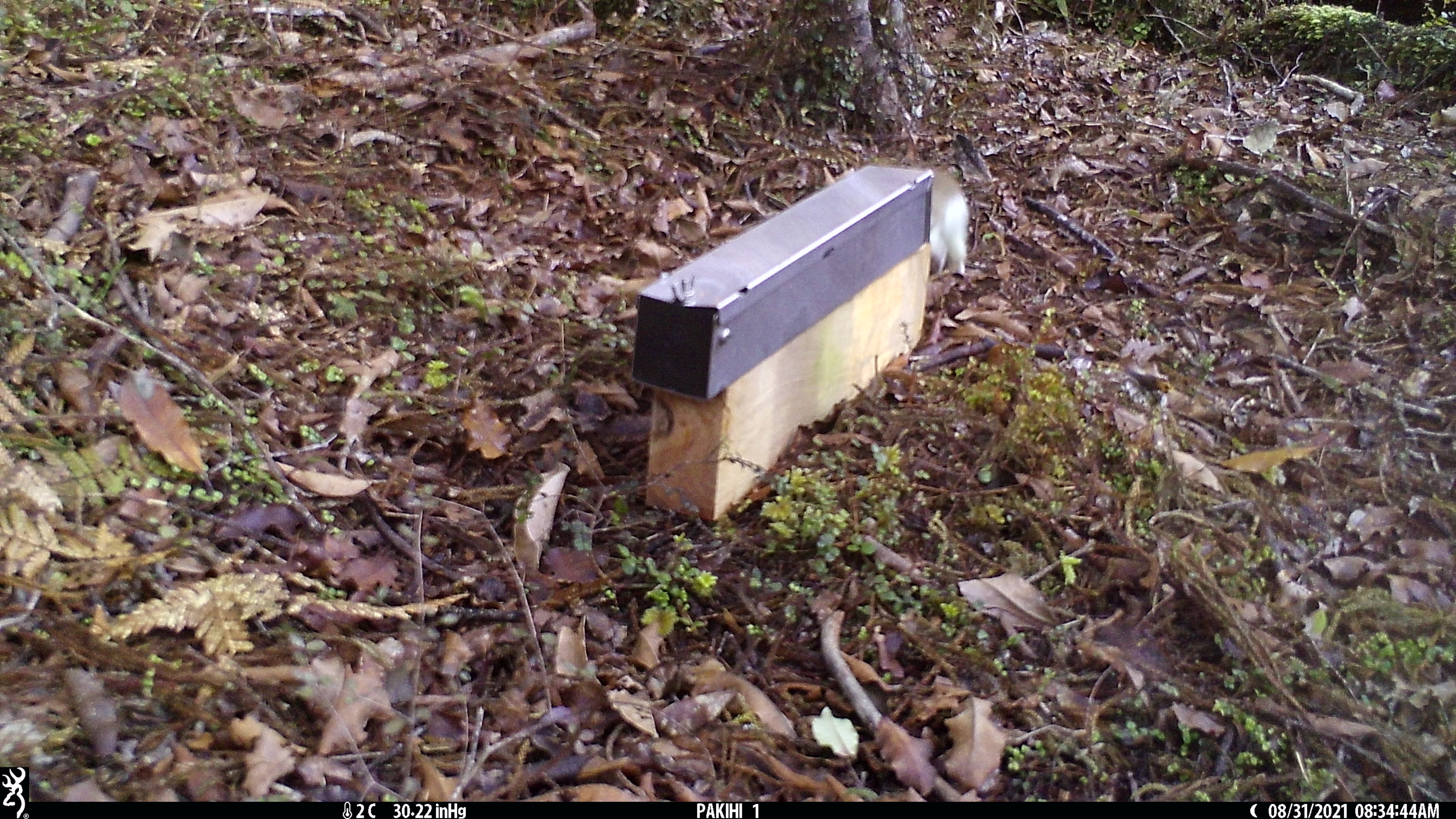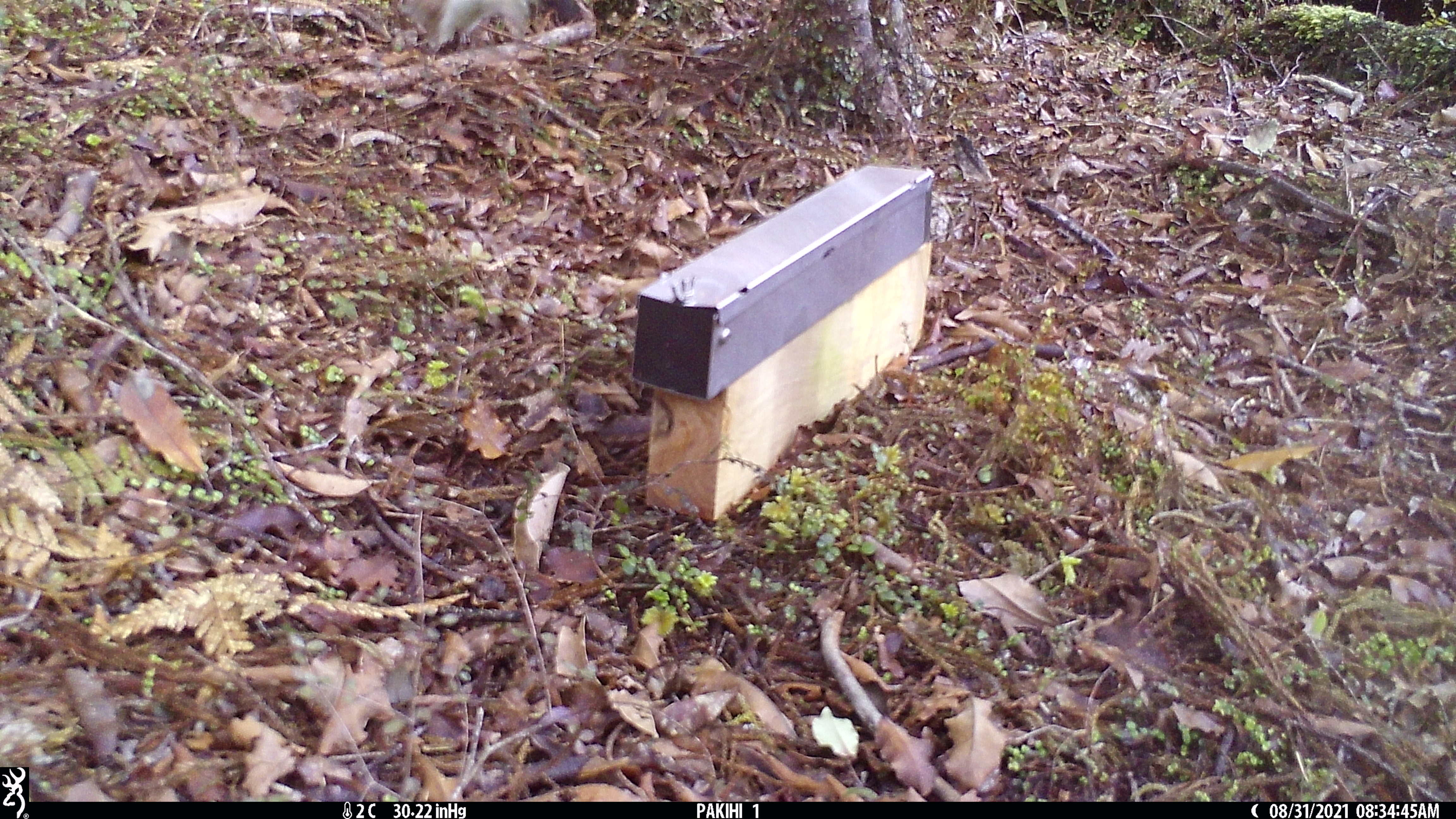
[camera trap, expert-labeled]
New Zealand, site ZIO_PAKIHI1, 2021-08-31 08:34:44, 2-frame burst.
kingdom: Animalia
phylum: Chordata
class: Mammalia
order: Carnivora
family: Mustelidae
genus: Mustela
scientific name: Mustela erminea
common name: stoat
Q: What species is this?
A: Stoat (Mustela erminea).